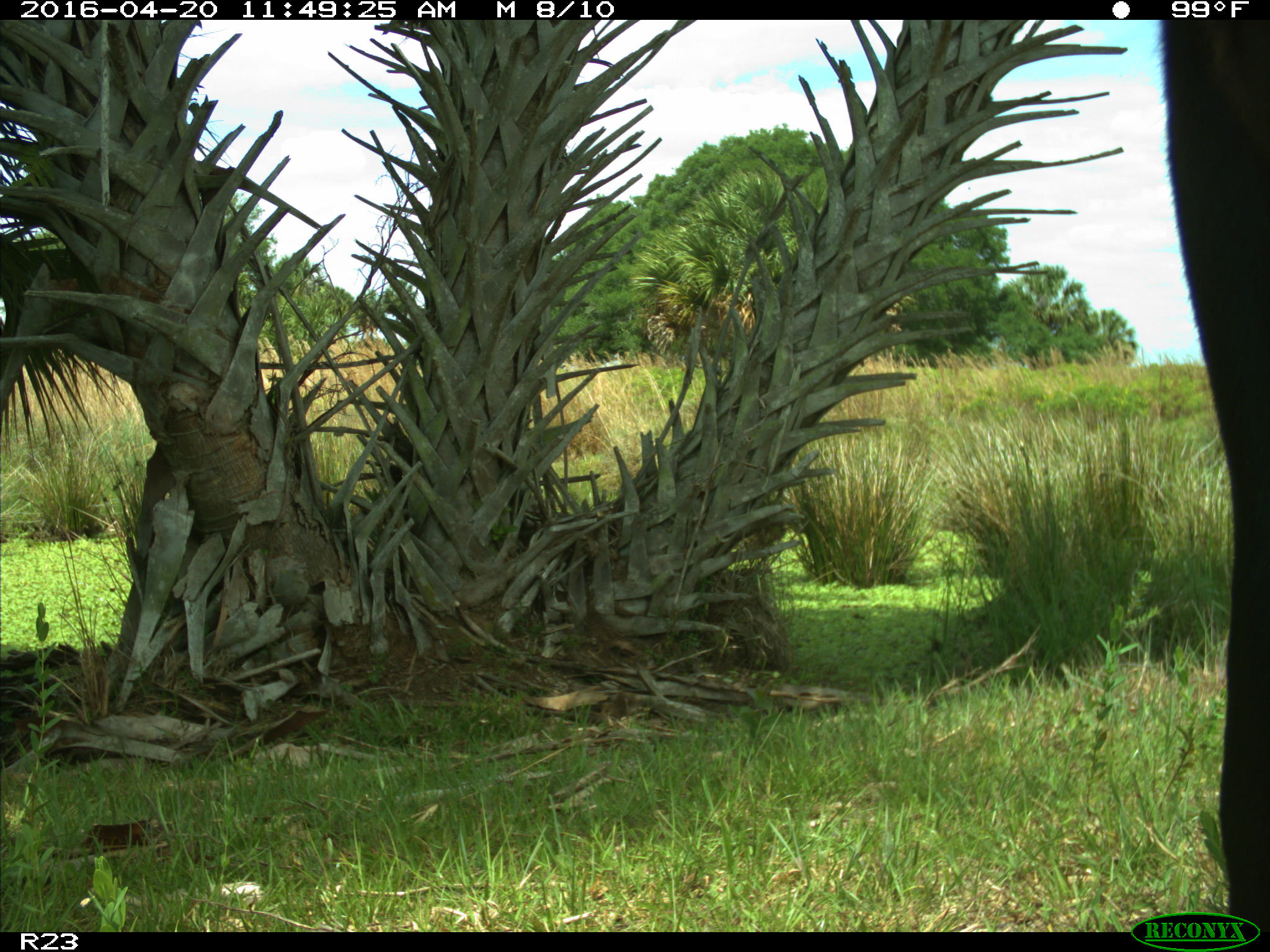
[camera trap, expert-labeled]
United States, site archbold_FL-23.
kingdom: Animalia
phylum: Chordata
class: Mammalia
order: Artiodactyla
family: Bovidae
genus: Bos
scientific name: Bos taurus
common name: domestic cow